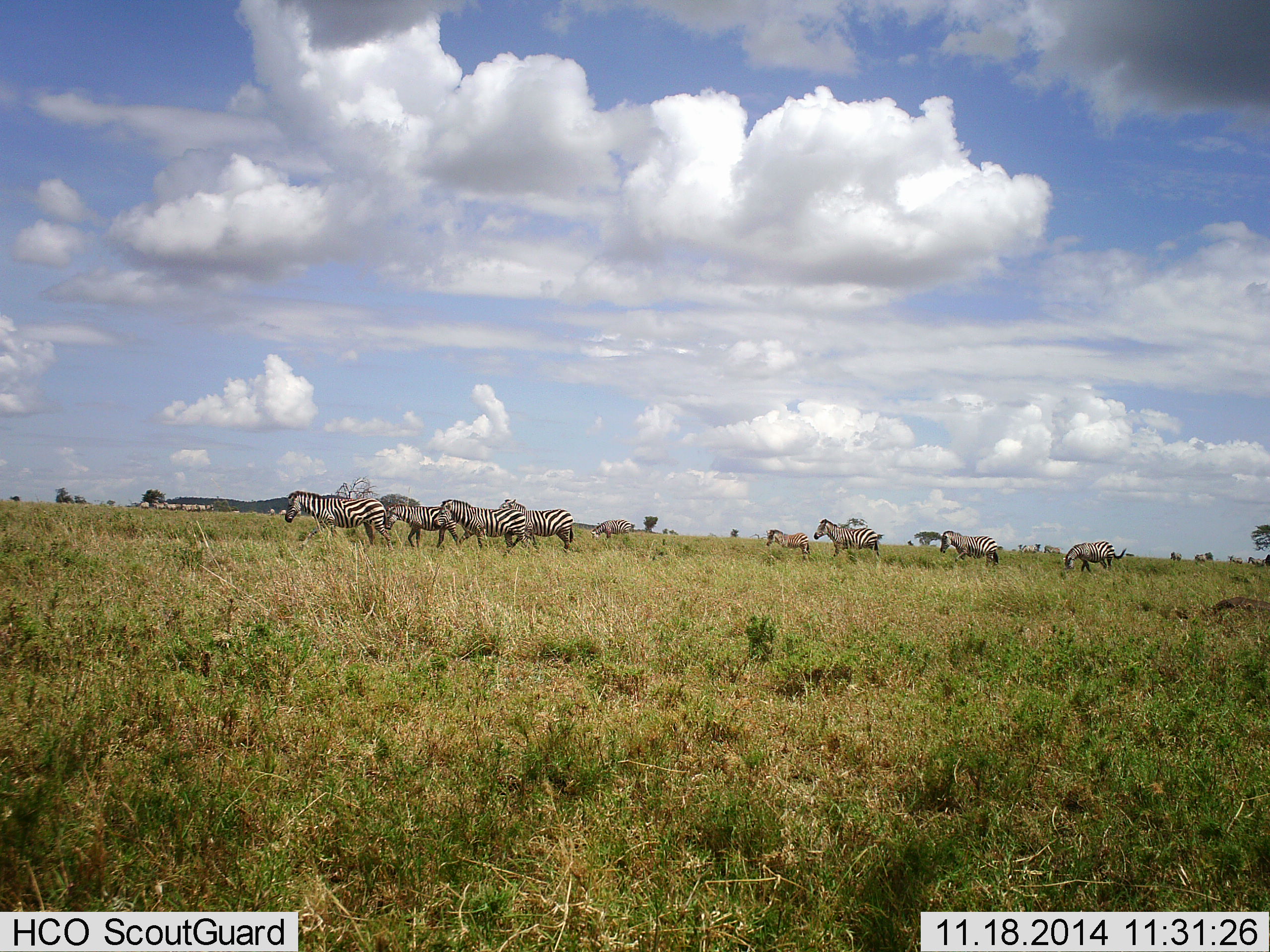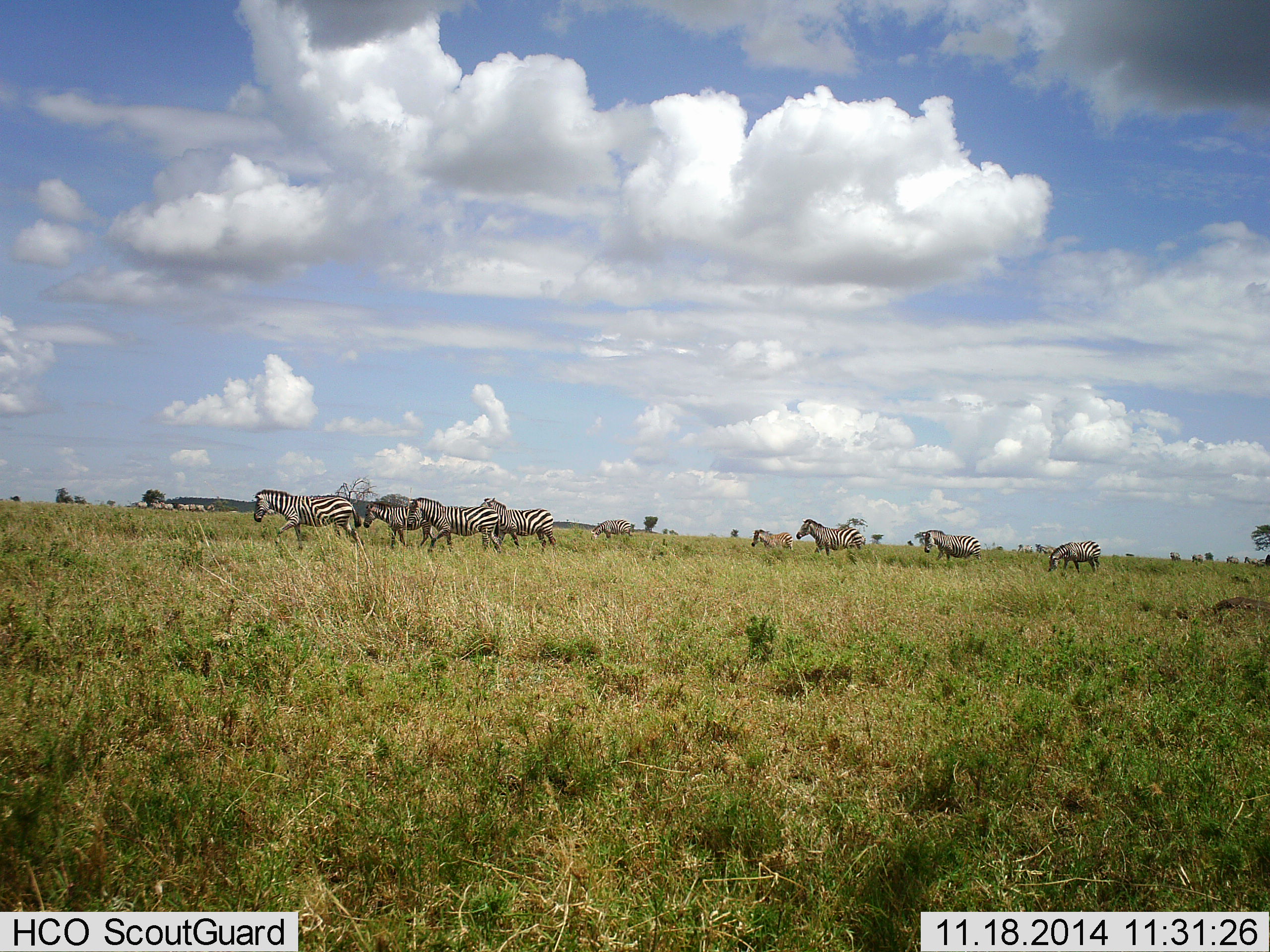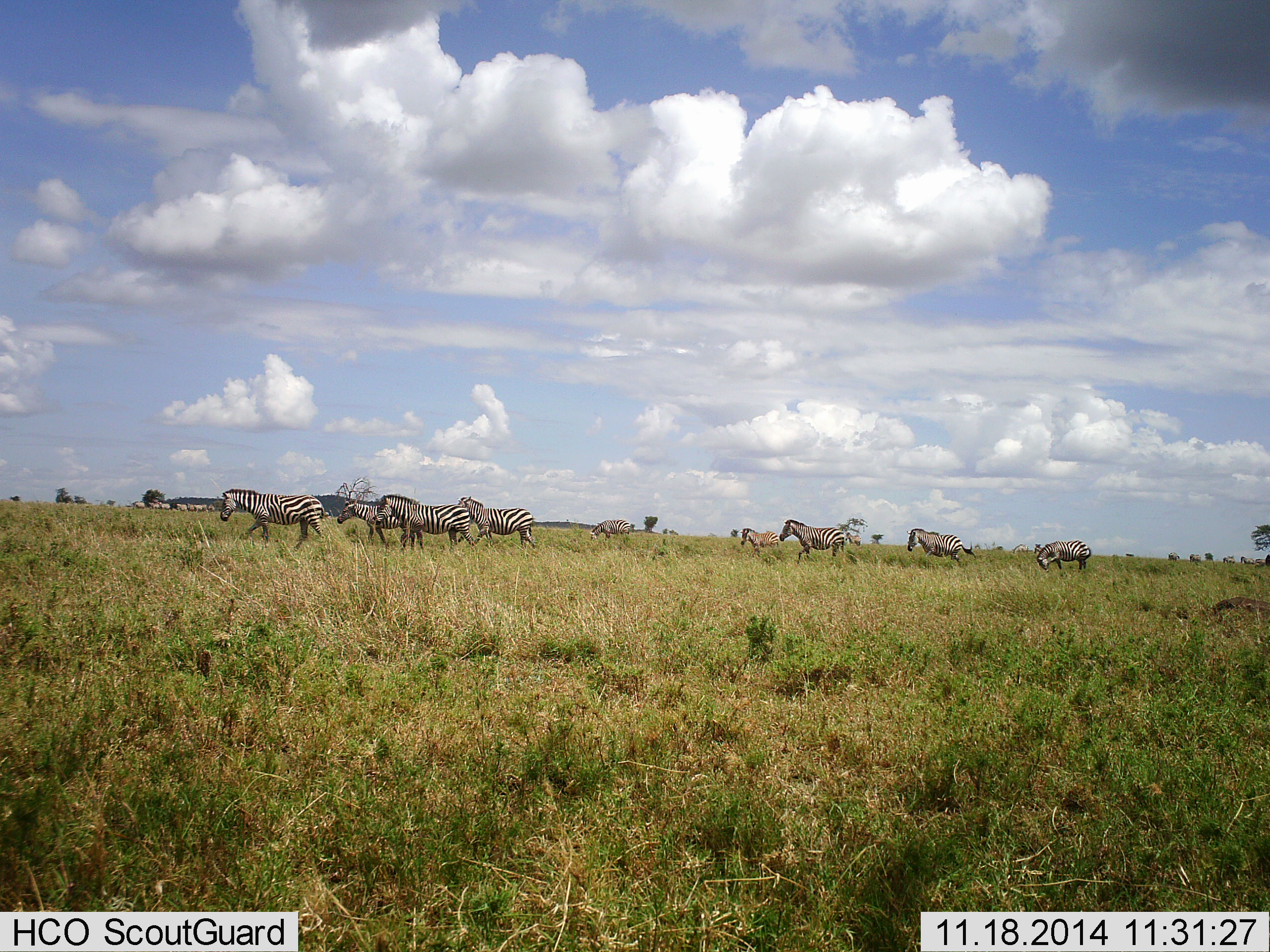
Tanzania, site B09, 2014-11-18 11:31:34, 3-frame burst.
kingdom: Animalia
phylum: Chordata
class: Mammalia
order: Perissodactyla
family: Equidae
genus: Equus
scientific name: Equus quagga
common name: plains zebra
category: zebra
Zebra (plains zebra) (Equus quagga), count 11-50. Behavior (volunteer vote fractions): standing 0%, resting 0%, moving 100%, interacting 0%. Young present (vote fraction): 0%. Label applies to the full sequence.